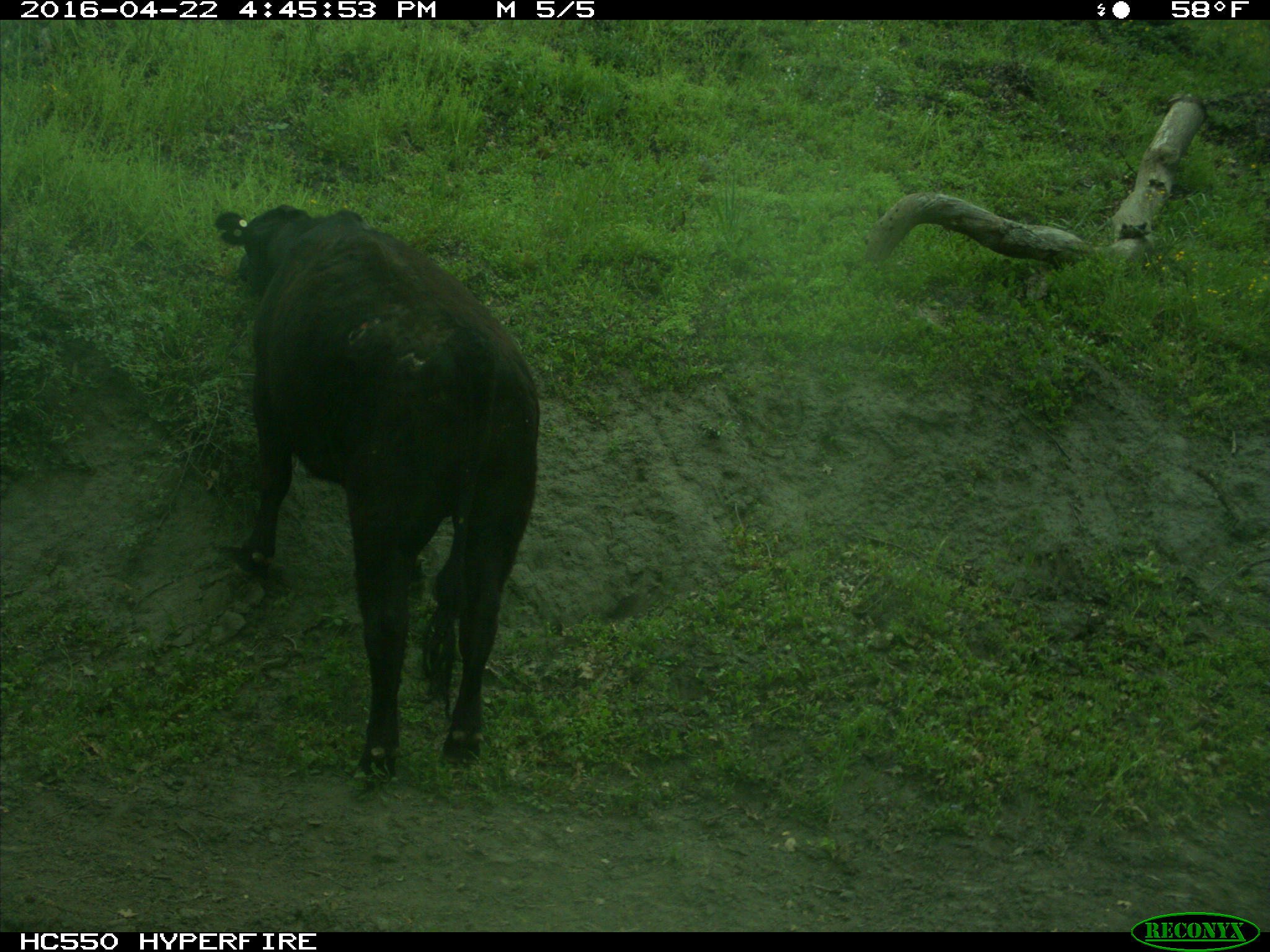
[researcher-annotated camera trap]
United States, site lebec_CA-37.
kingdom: Animalia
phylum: Chordata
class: Mammalia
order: Artiodactyla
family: Bovidae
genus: Bos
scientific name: Bos taurus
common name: domestic cow